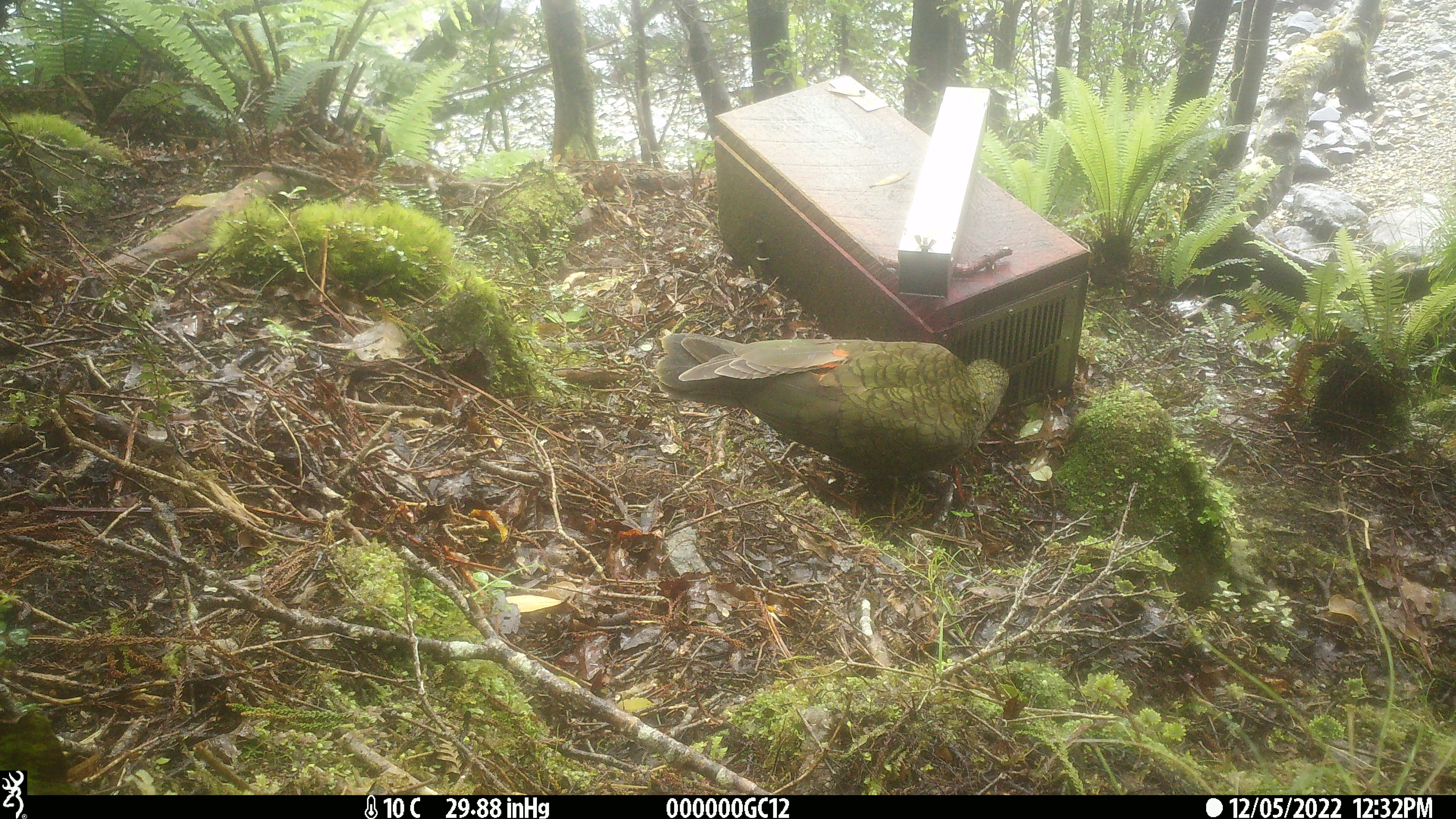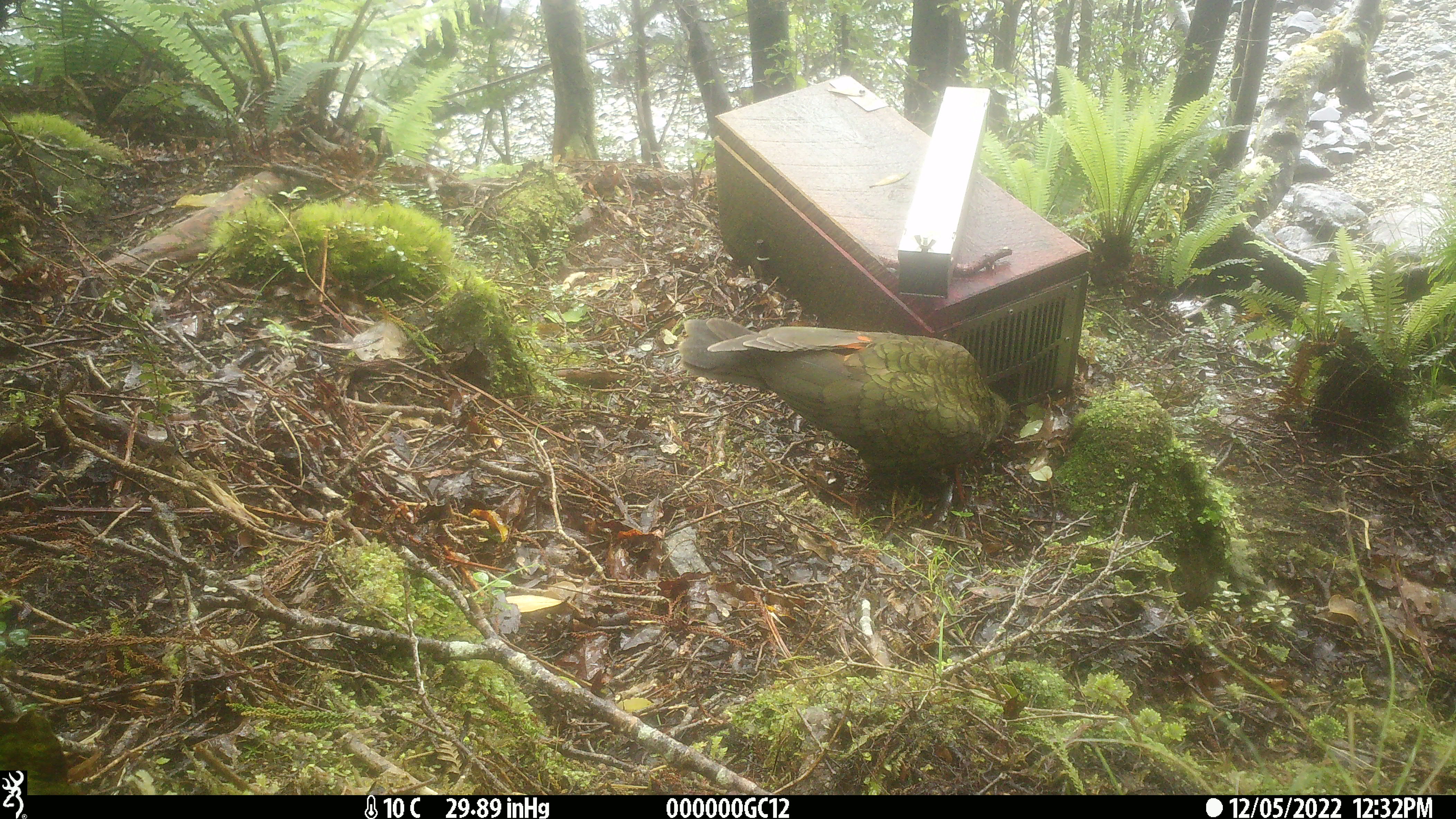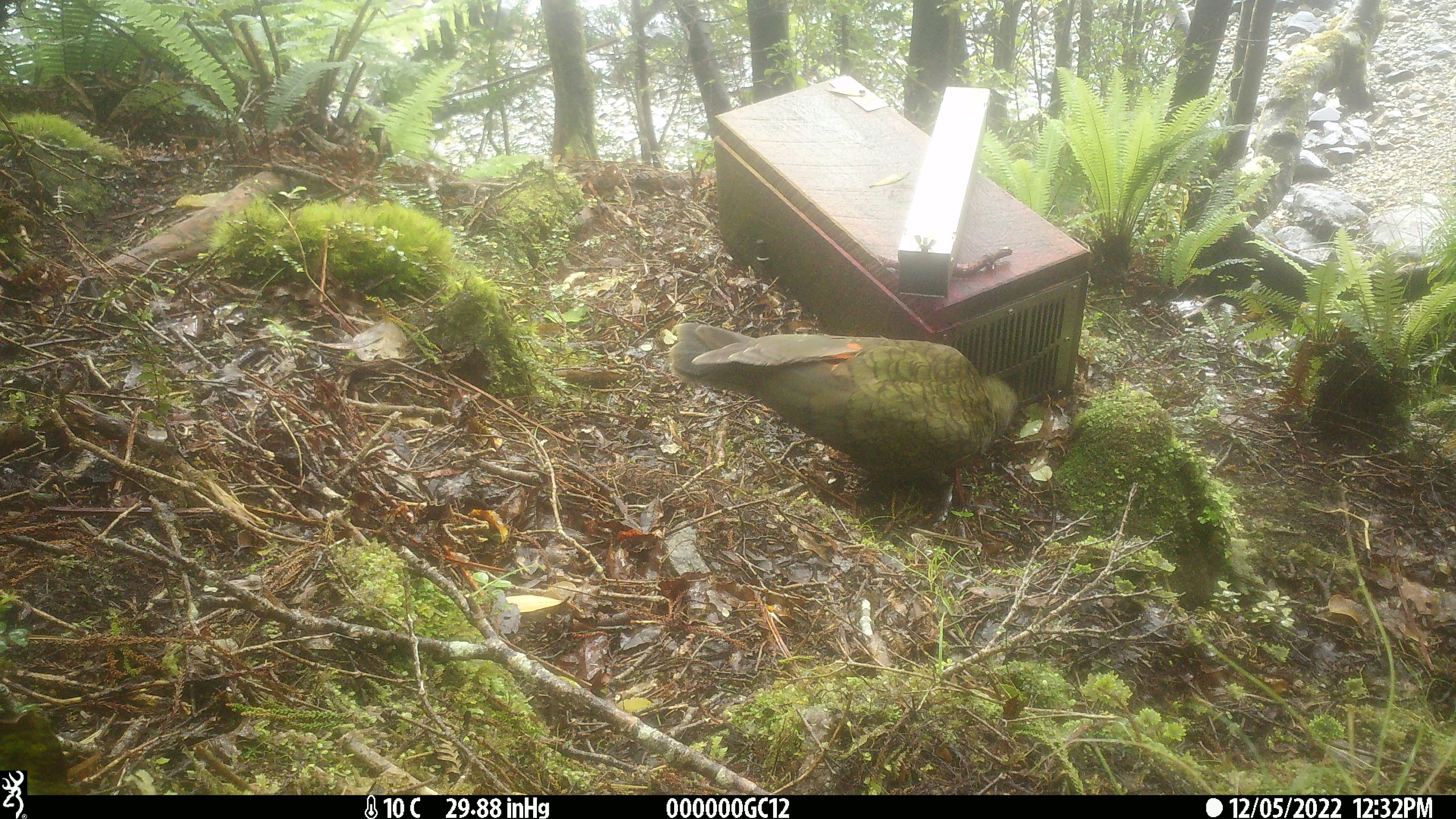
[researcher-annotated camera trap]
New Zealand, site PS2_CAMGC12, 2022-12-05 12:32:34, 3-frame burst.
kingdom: Animalia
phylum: Chordata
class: Aves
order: Psittaciformes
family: Strigopidae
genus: Nestor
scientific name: Nestor notabilis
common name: kea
Kea (Nestor notabilis).